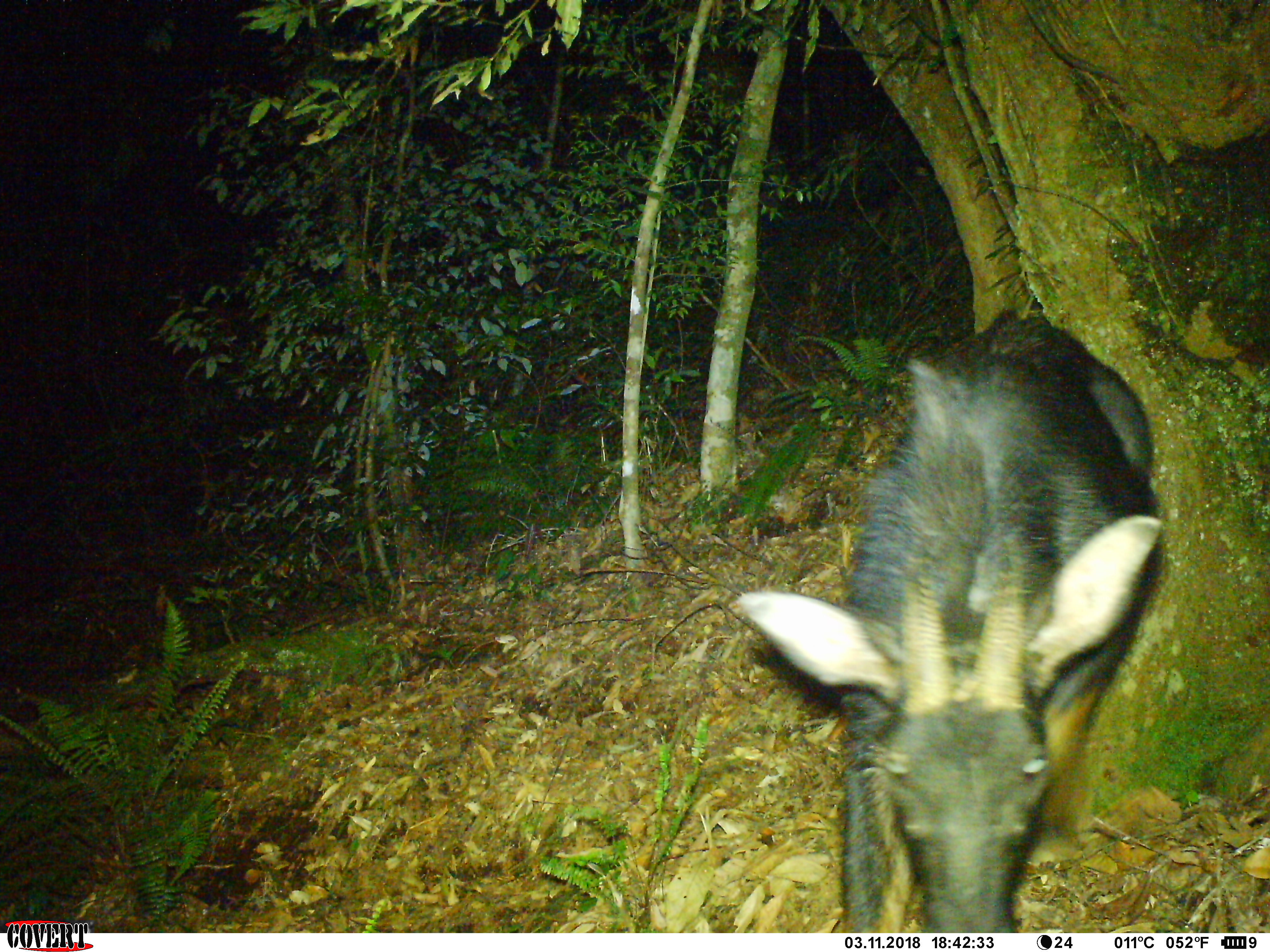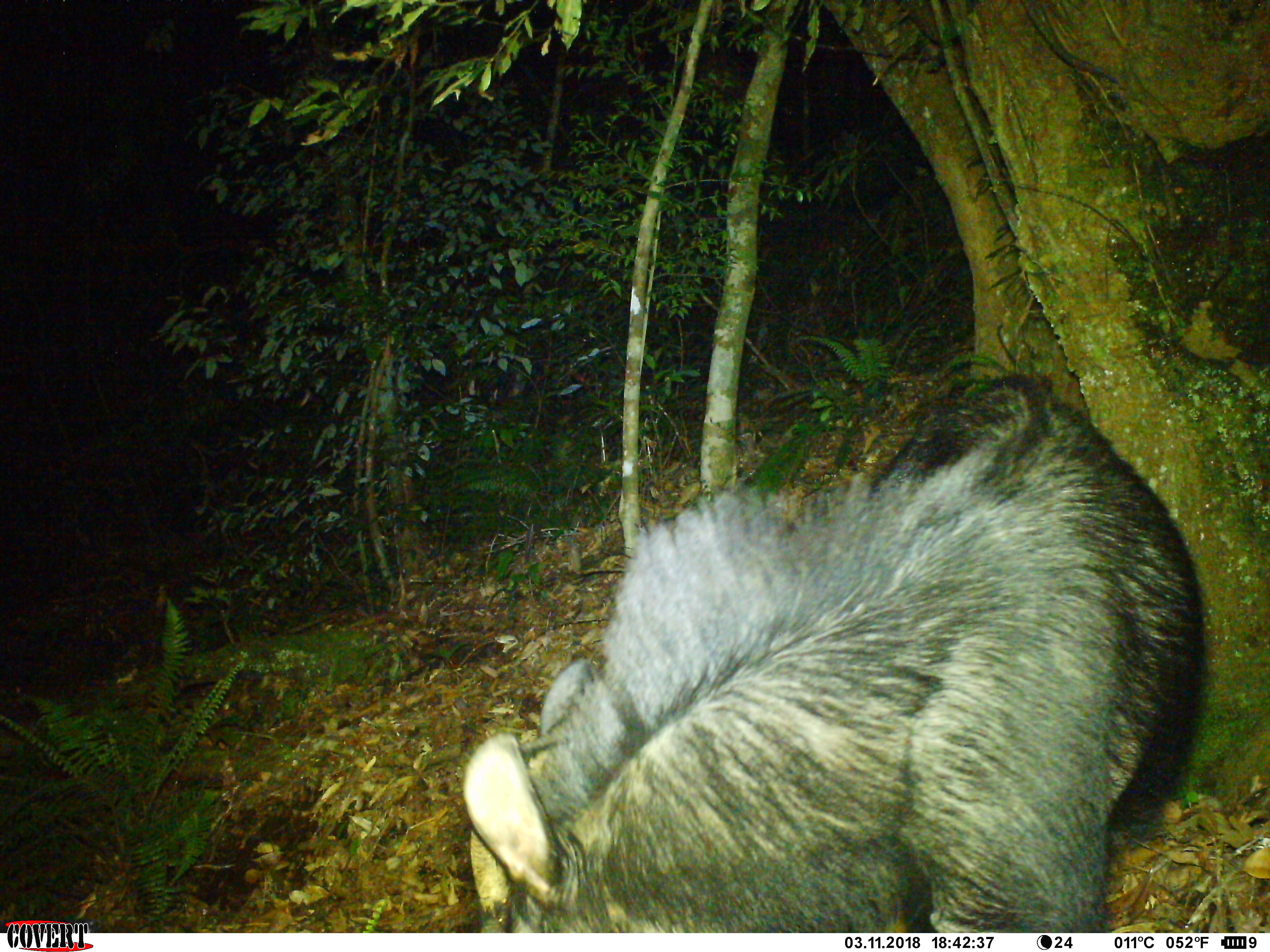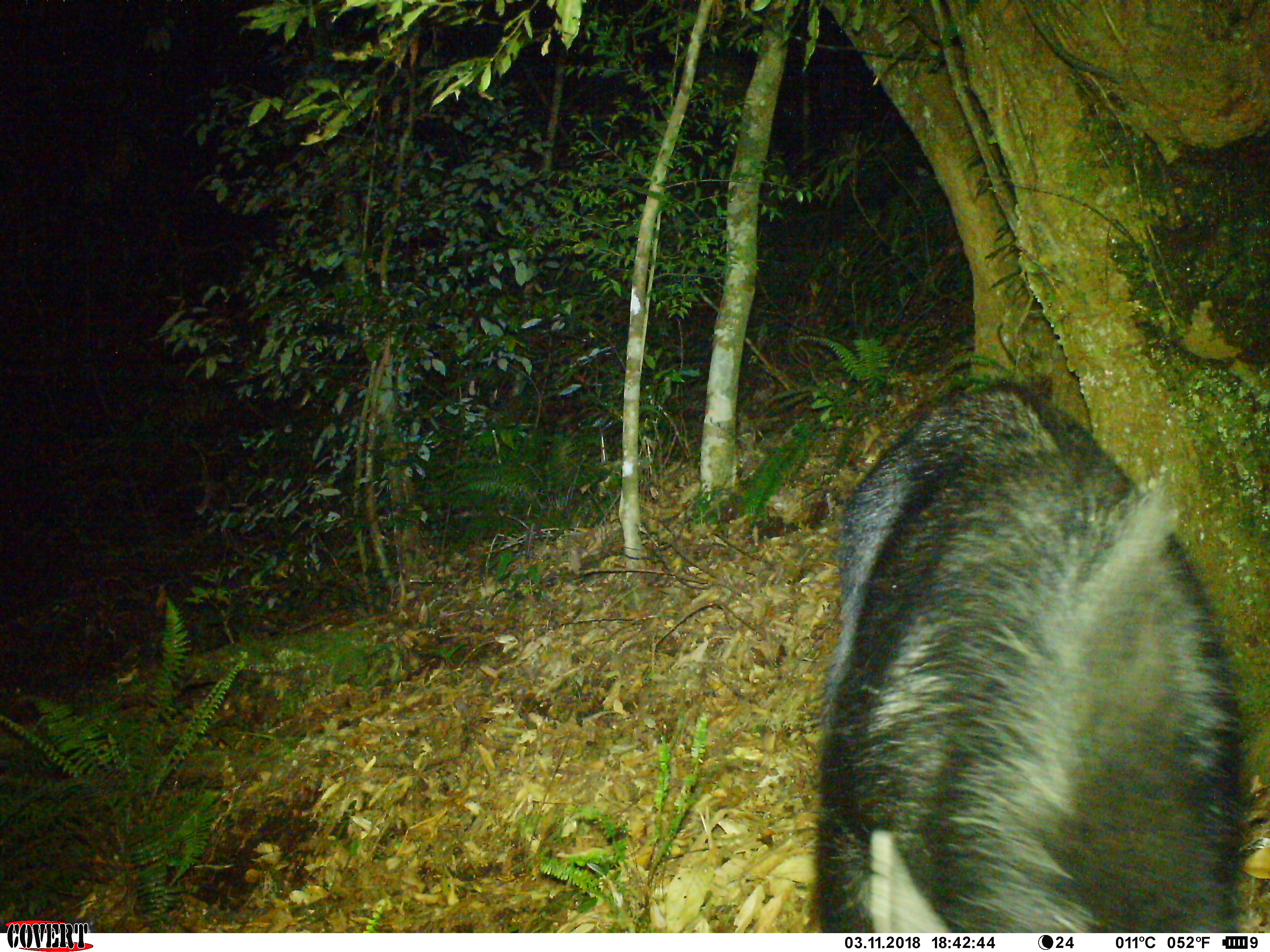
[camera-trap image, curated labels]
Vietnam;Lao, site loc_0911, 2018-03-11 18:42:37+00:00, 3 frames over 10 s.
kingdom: Animalia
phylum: Chordata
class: Mammalia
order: Artiodactyla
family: Bovidae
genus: Capricornis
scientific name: Capricornis sumatraensis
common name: chinese serow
Chinese serow (Capricornis sumatraensis). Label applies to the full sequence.